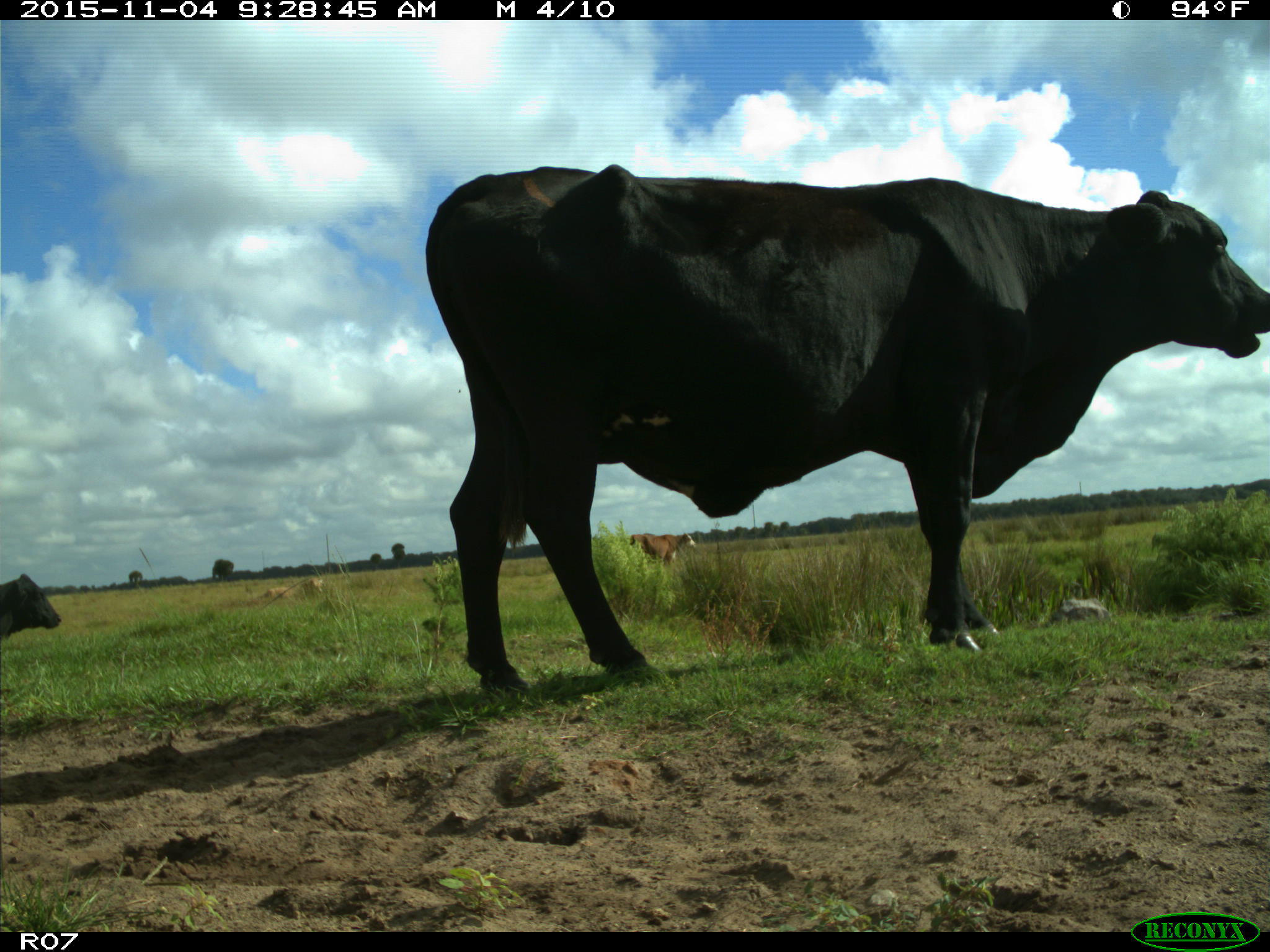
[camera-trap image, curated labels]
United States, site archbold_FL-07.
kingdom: Animalia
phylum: Chordata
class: Mammalia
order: Artiodactyla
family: Bovidae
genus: Bos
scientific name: Bos taurus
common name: domestic cow